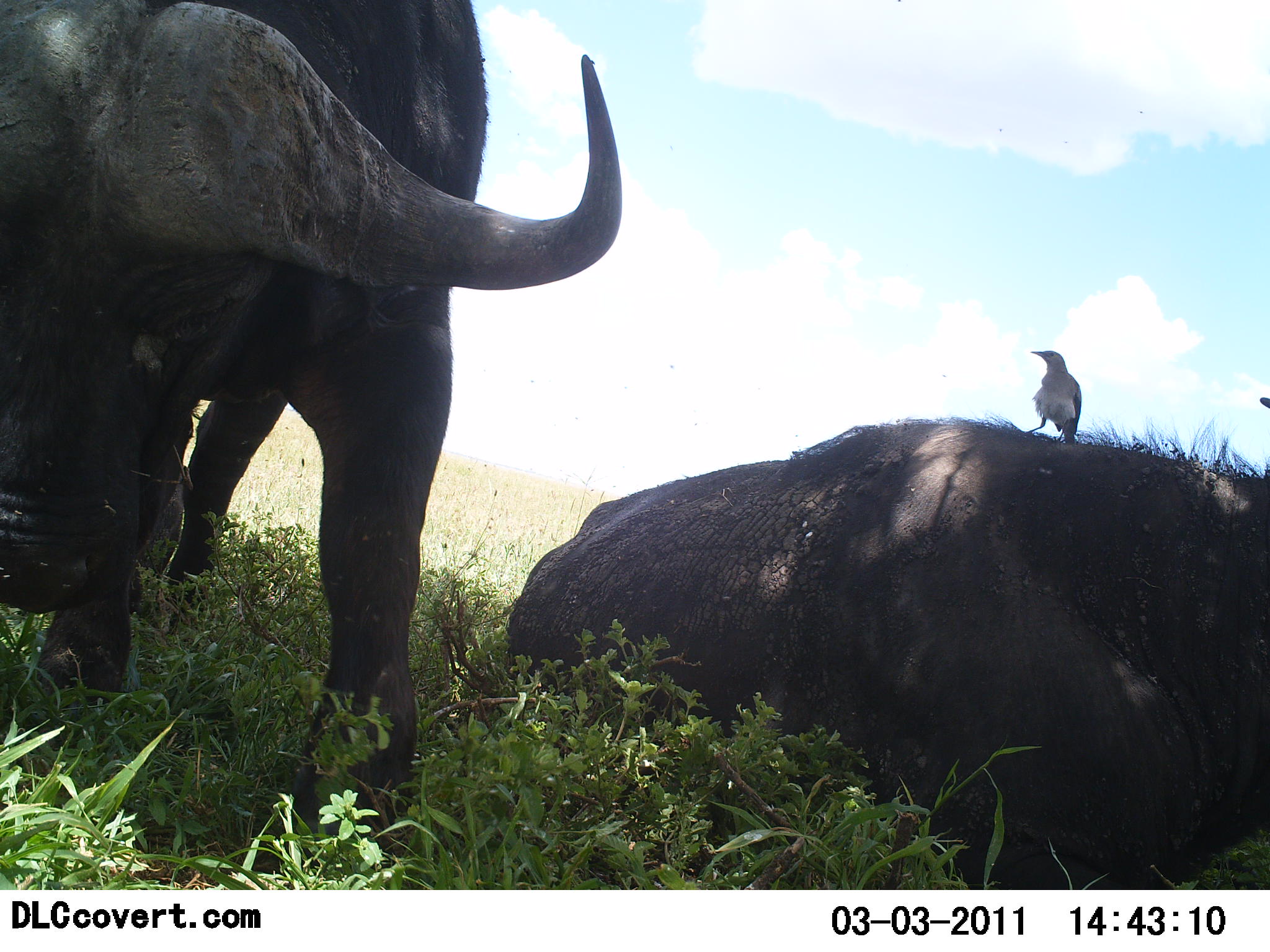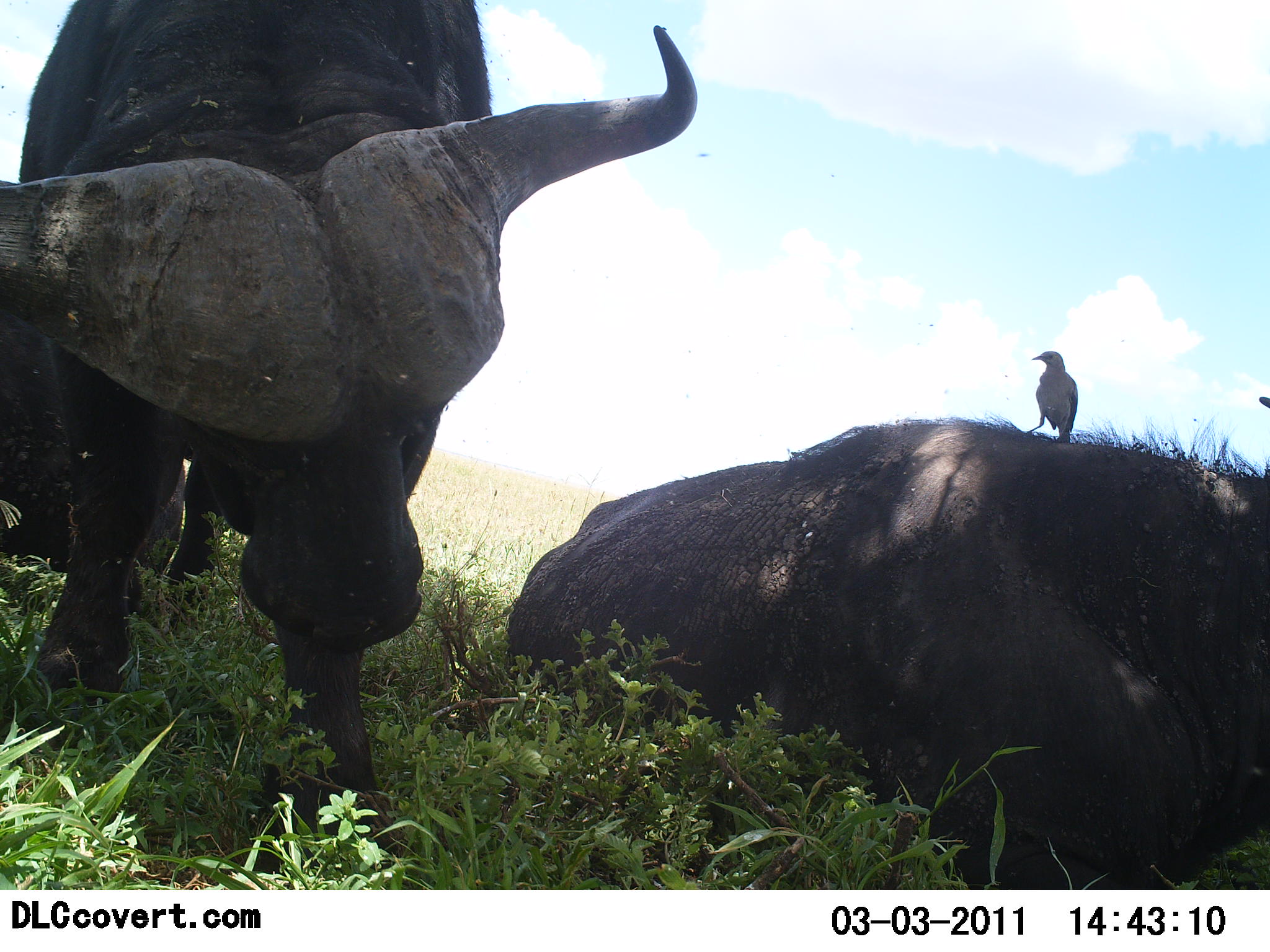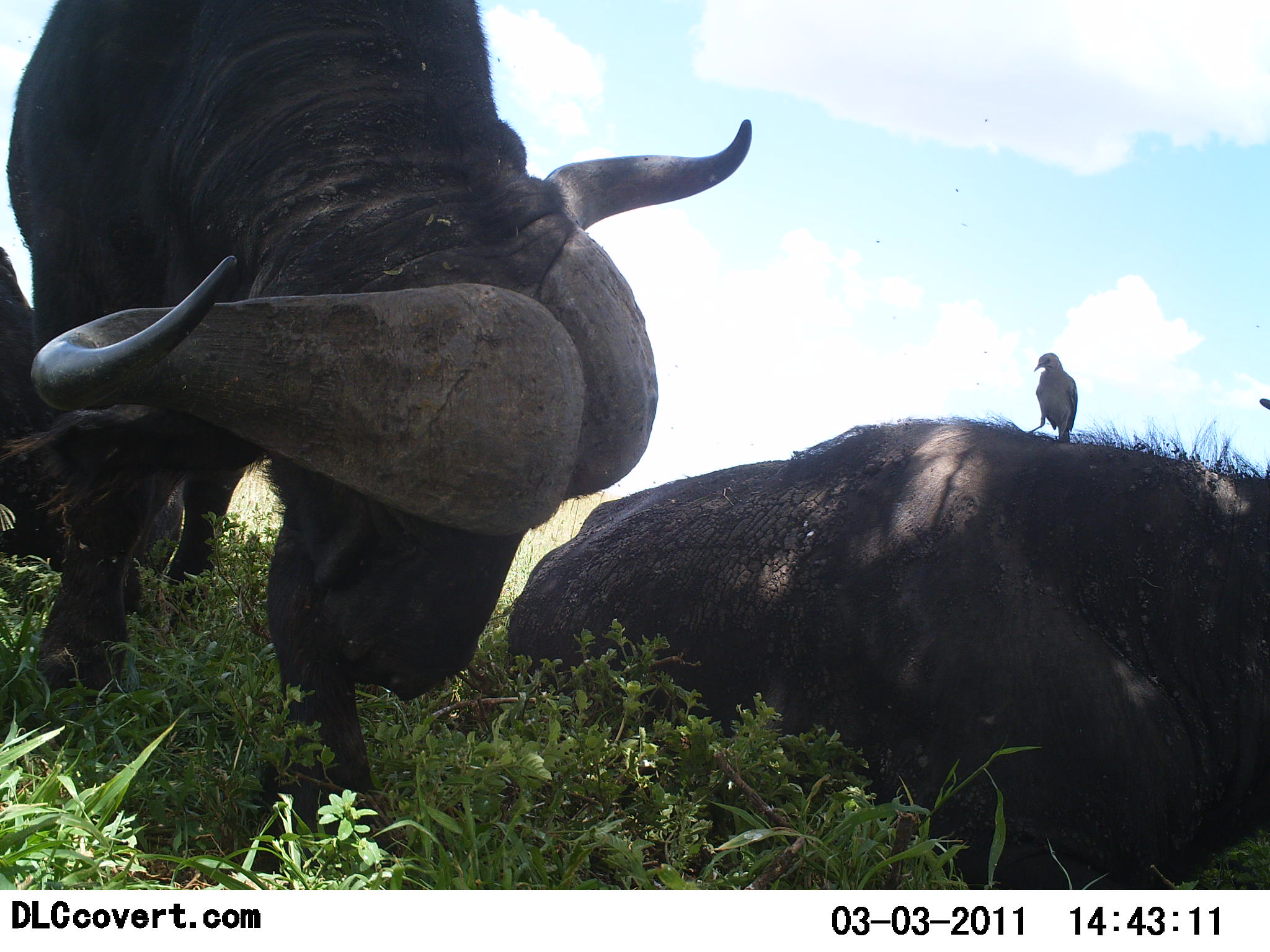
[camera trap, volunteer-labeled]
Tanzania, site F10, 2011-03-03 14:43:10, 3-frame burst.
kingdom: Animalia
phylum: Chordata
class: Mammalia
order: Artiodactyla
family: Bovidae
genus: Syncerus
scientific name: Syncerus caffer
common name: cape buffalo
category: buffalo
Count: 2.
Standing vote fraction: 53%.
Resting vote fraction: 100%.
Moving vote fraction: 13%.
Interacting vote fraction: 7%.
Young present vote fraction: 0%.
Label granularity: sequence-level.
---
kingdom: Animalia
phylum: Chordata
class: Aves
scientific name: Aves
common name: bird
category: otherbird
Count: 1.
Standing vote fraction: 91%.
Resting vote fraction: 9%.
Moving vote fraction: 0%.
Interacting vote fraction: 9%.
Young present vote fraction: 0%.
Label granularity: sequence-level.